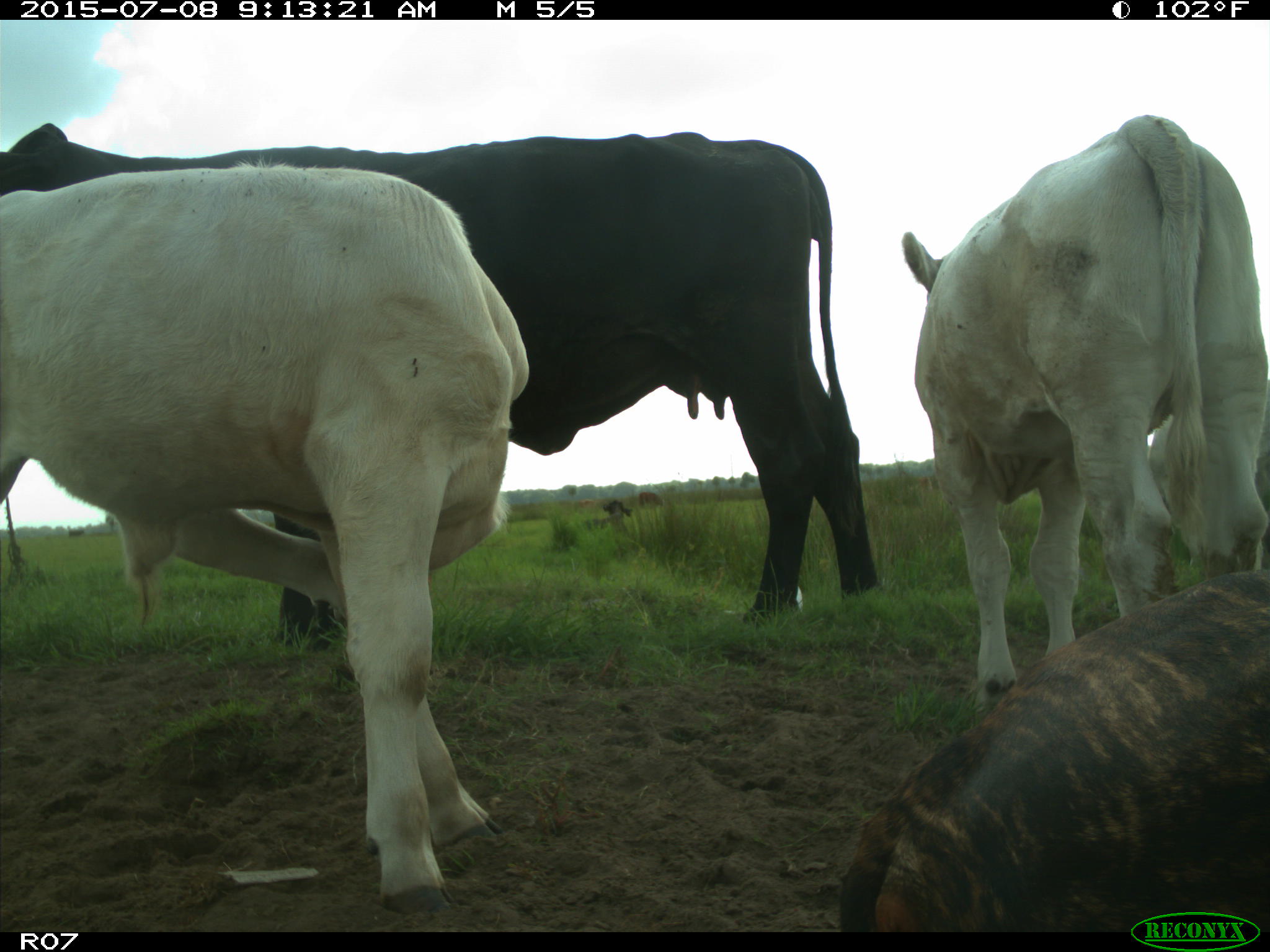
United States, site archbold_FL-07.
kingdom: Animalia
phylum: Chordata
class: Mammalia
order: Artiodactyla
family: Bovidae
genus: Bos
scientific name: Bos taurus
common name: domestic cow